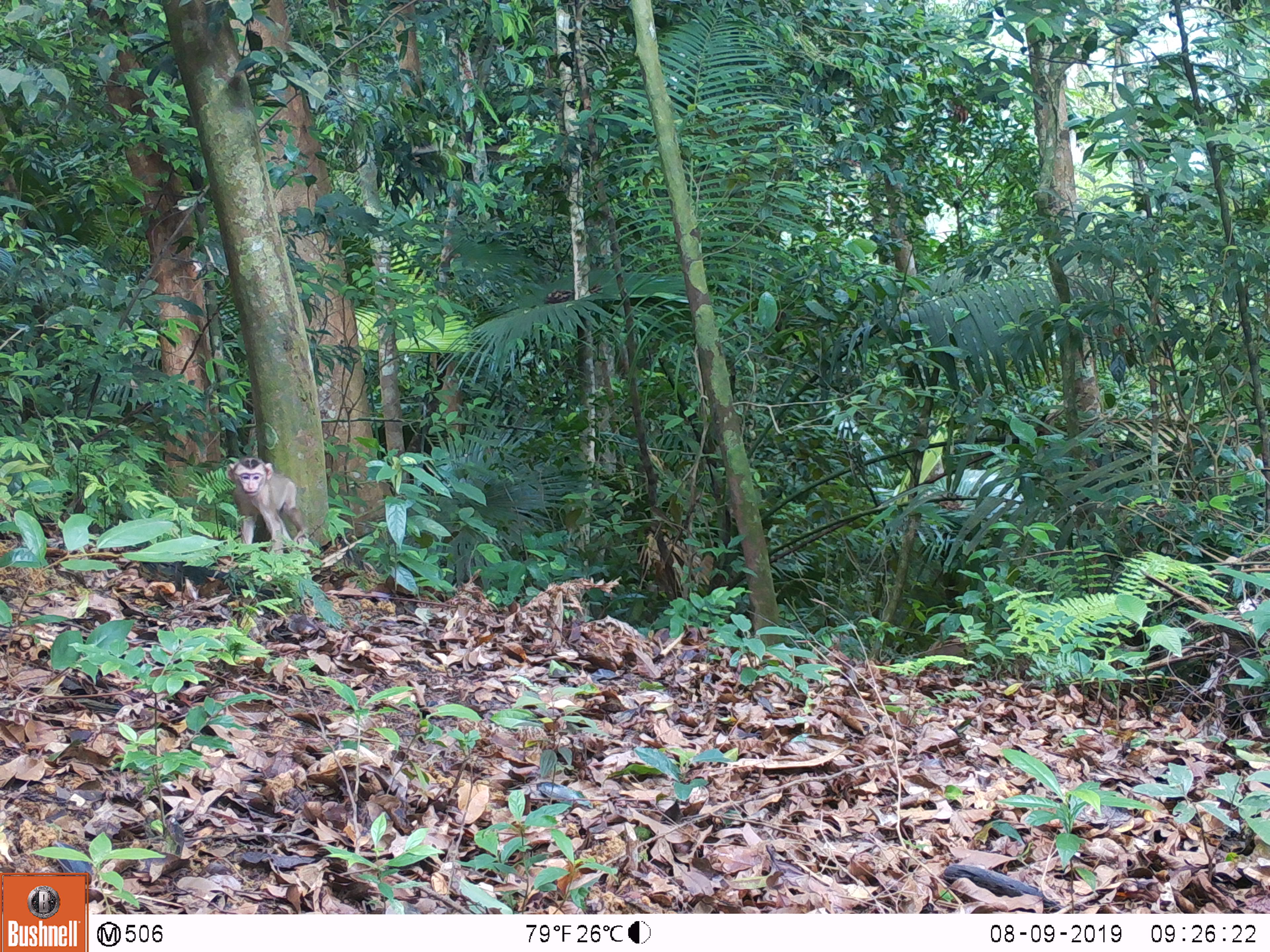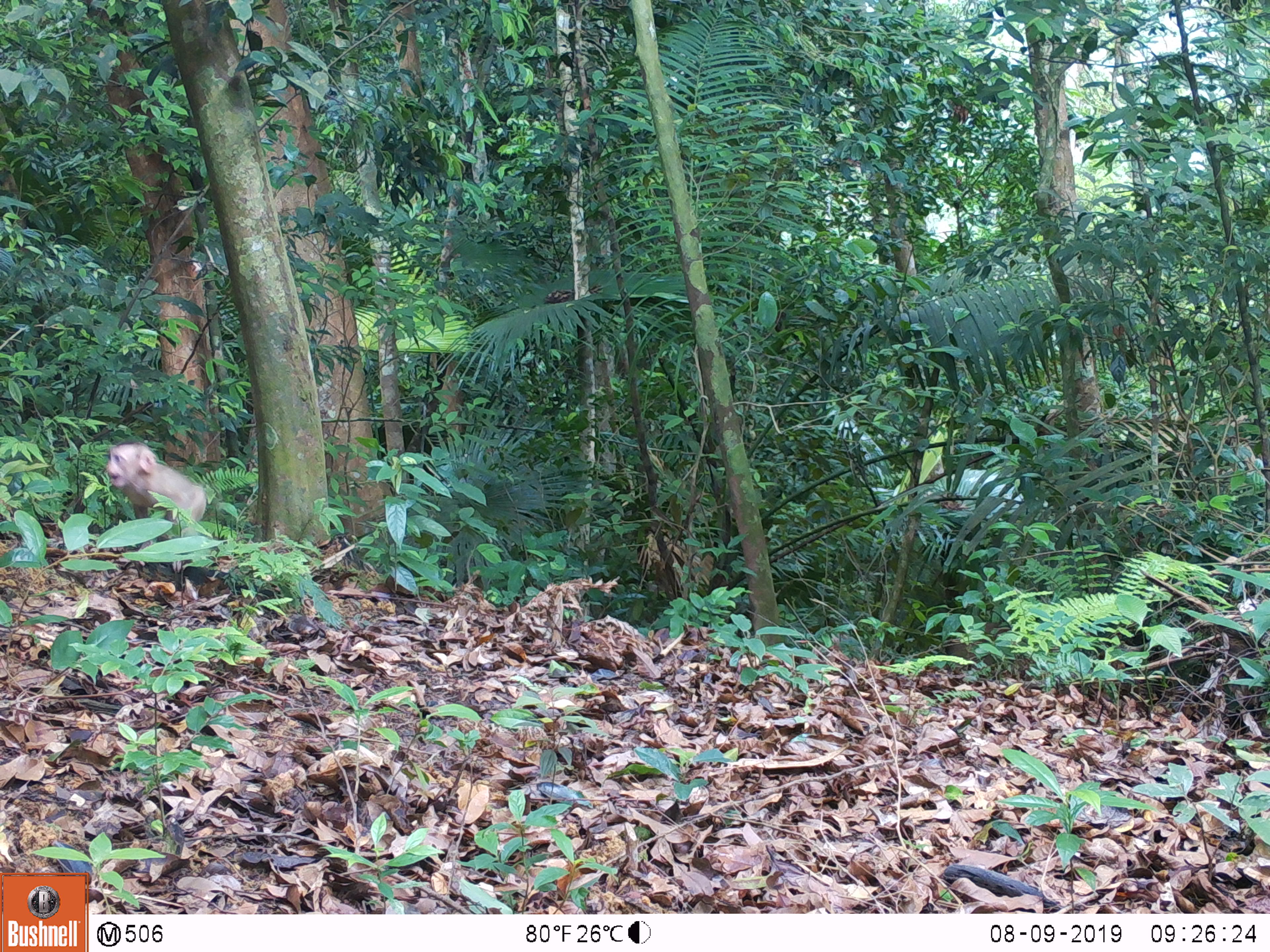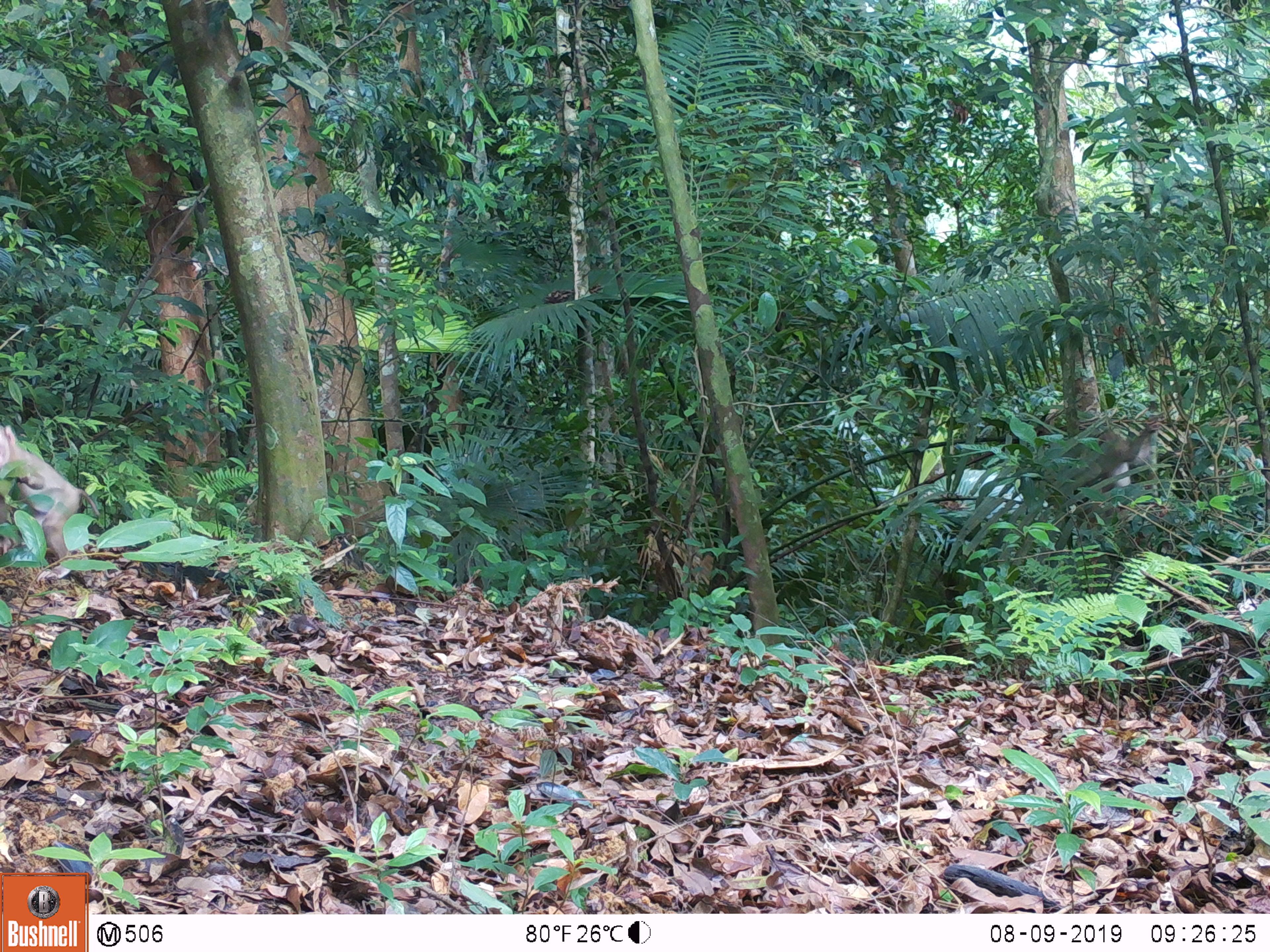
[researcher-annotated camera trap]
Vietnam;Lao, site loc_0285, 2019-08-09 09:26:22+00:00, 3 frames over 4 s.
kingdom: Animalia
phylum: Chordata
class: Mammalia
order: Primates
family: Cercopithecidae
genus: Macaca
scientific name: Macaca nemestrina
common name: pig-tailed macaque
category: pig tailed macaque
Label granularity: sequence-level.